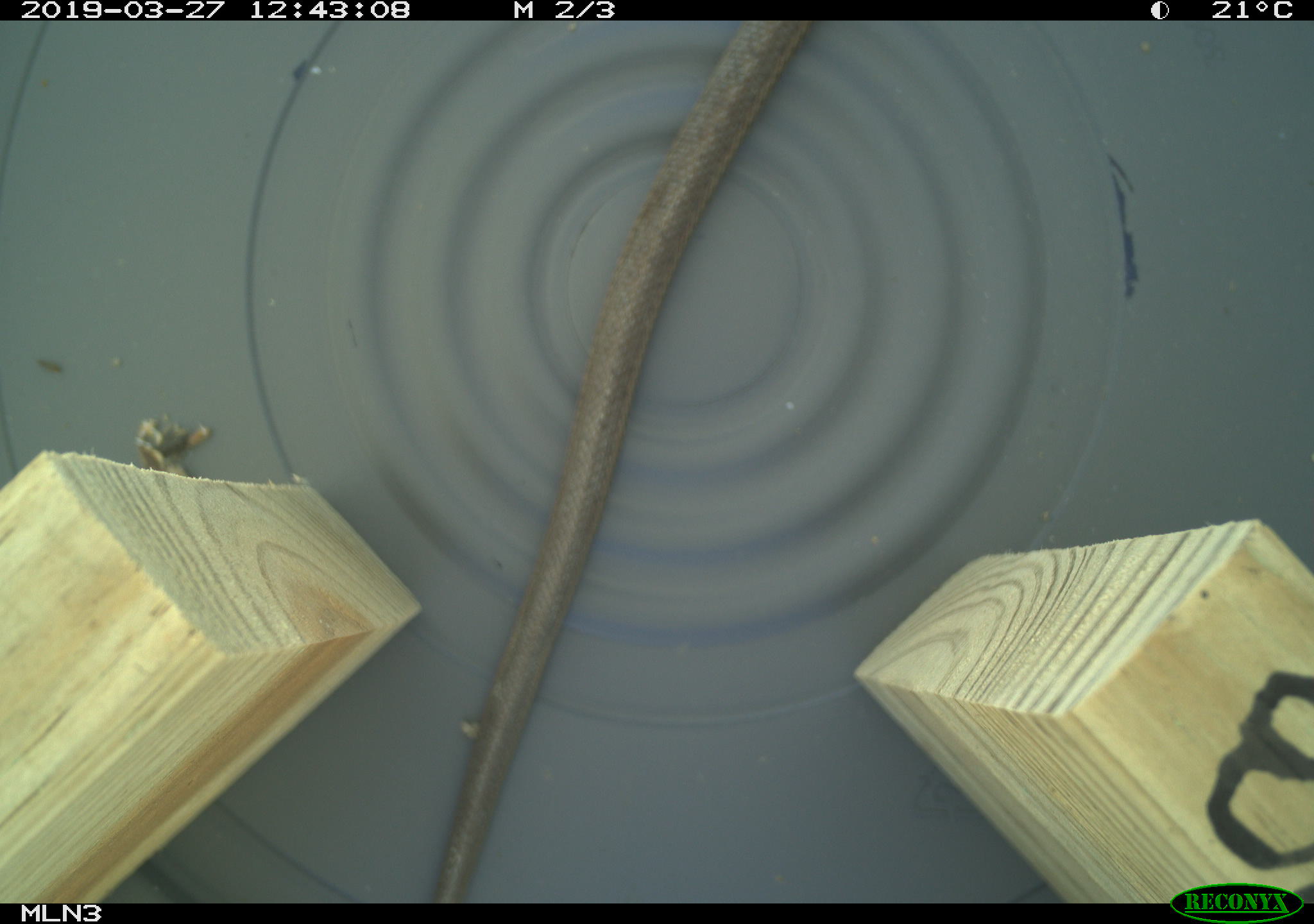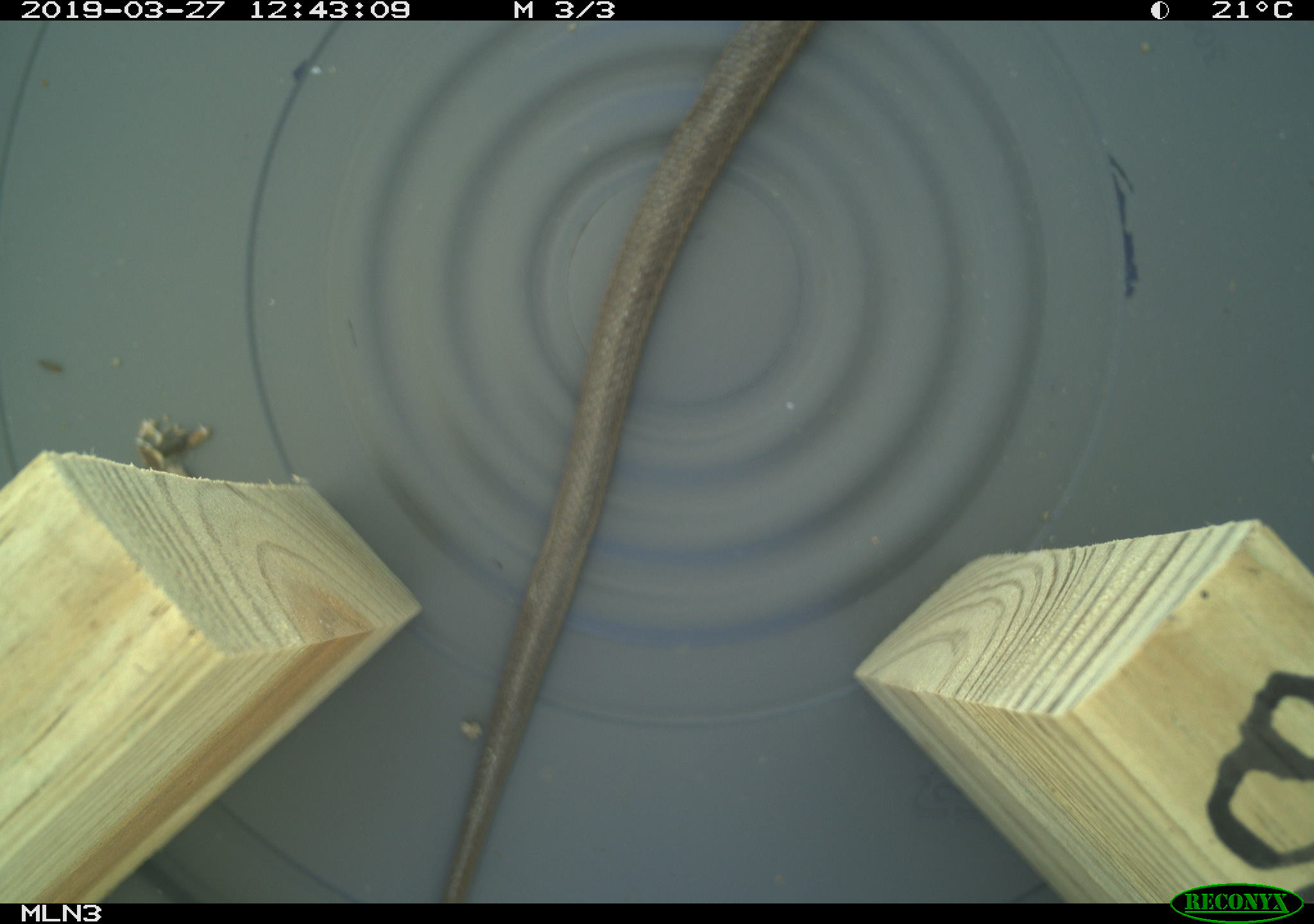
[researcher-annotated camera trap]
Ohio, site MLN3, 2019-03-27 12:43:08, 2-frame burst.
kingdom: Animalia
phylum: Chordata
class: Reptilia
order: Squamata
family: Colubridae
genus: Thamnophis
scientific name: Thamnophis sirtalis sirtalis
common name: eastern gartersnake